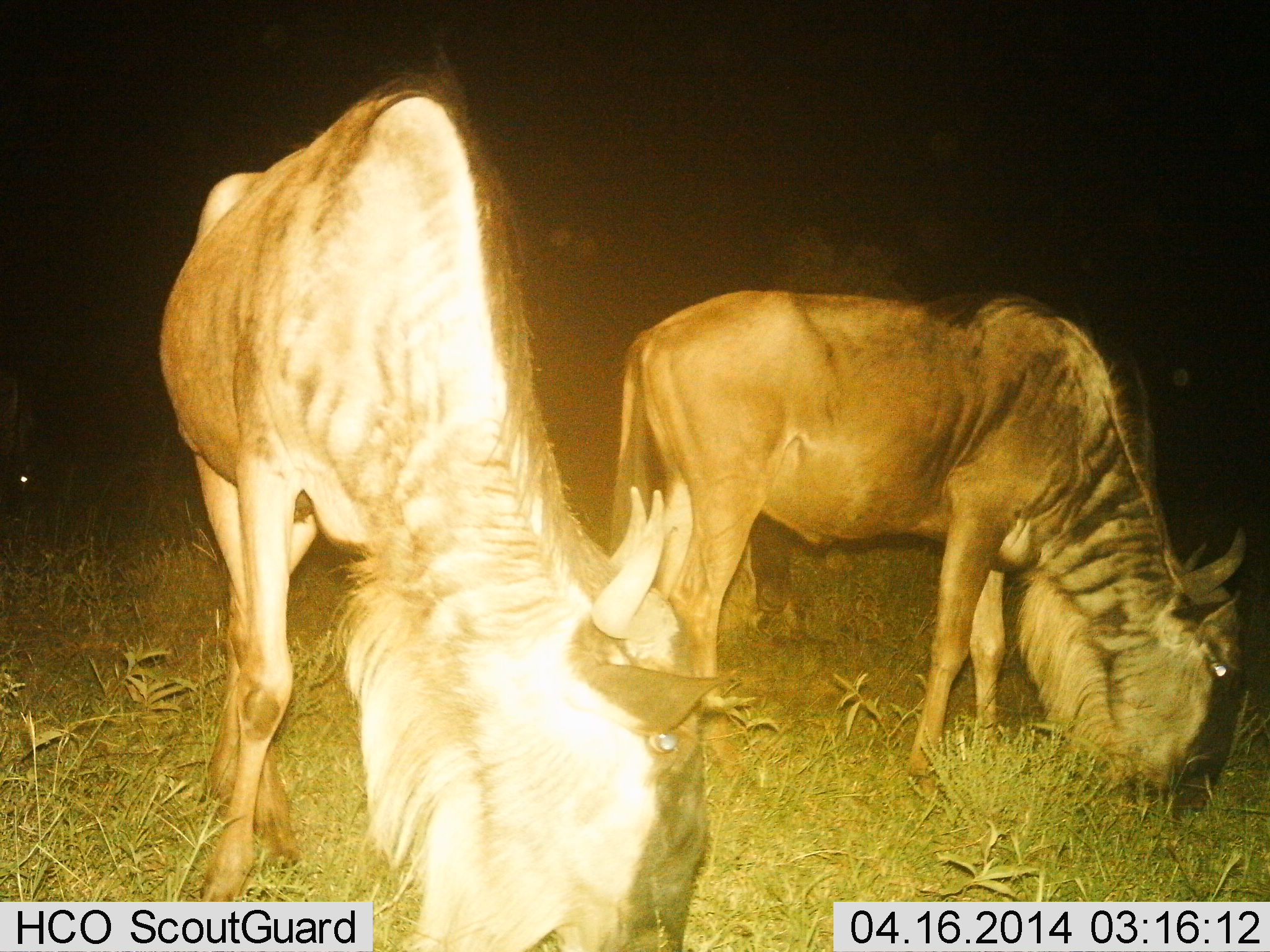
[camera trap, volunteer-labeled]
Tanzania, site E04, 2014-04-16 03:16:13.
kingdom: Animalia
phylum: Chordata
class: Mammalia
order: Artiodactyla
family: Bovidae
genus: Connochaetes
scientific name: Connochaetes taurinus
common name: blue wildebeest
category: wildebeest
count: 2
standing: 20%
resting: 0%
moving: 0%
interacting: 0%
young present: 0%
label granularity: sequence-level